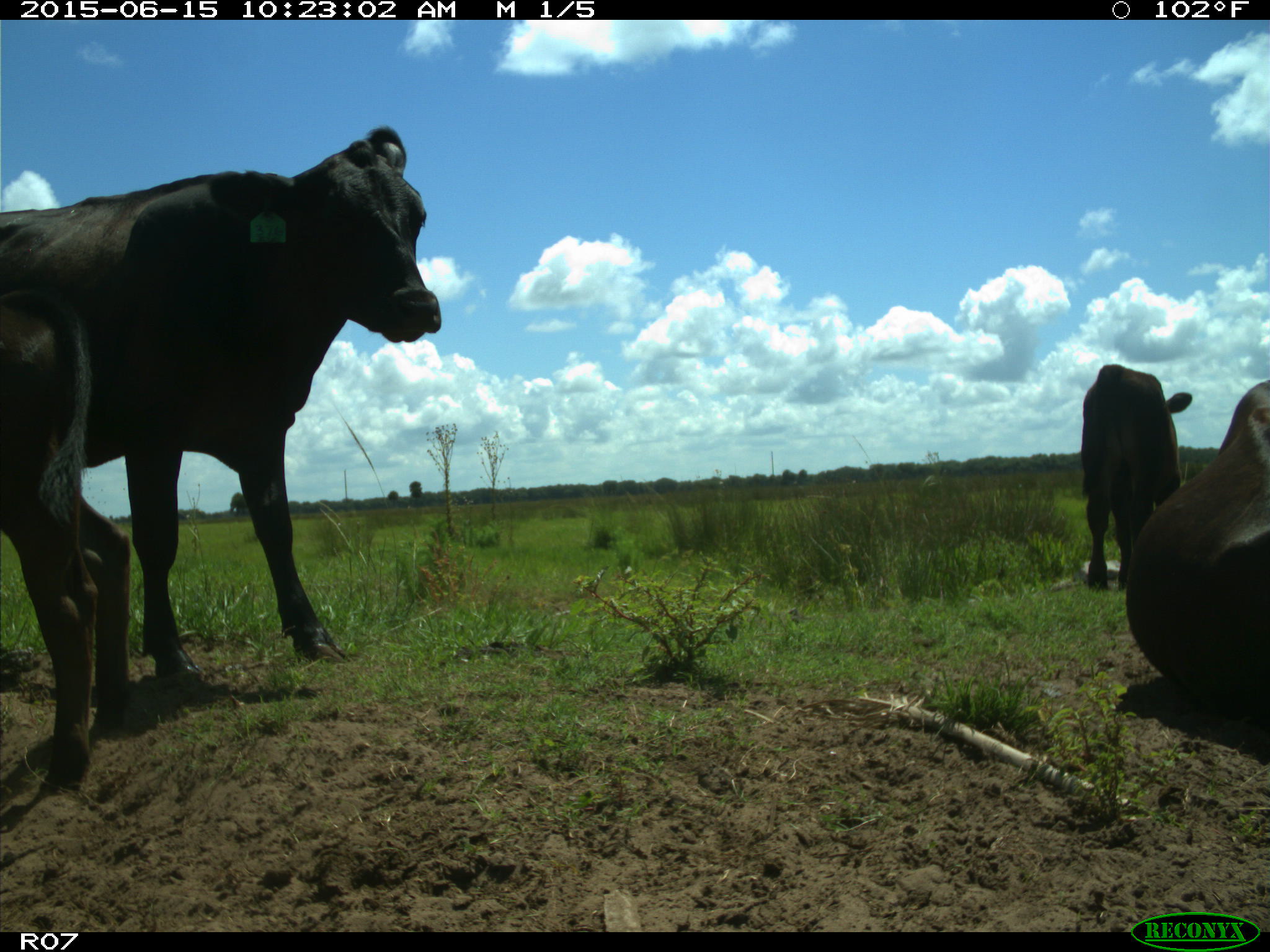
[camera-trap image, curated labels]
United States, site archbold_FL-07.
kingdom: Animalia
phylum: Chordata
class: Mammalia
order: Artiodactyla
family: Bovidae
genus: Bos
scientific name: Bos taurus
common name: domestic cow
Bos taurus (domestic cow).